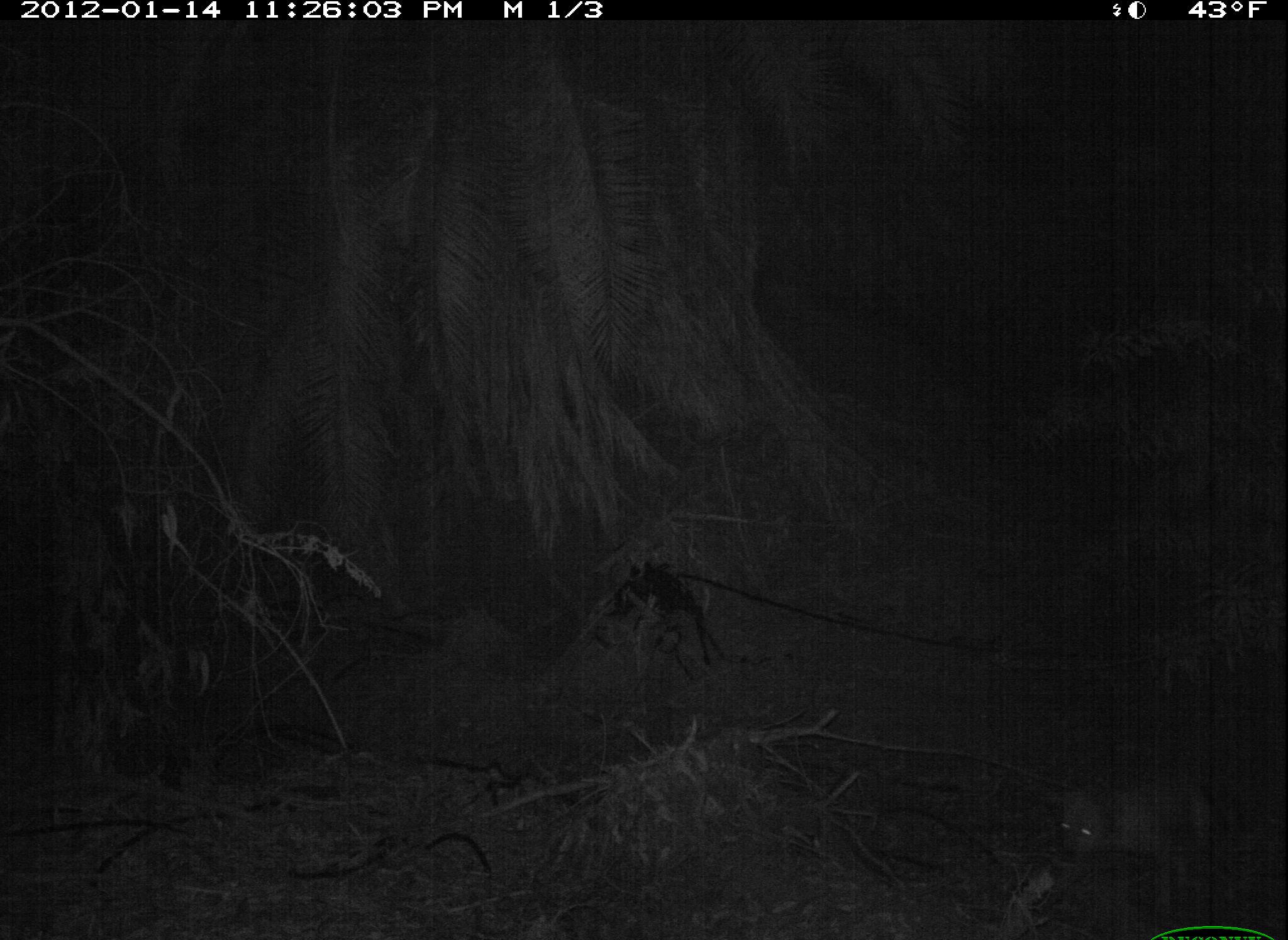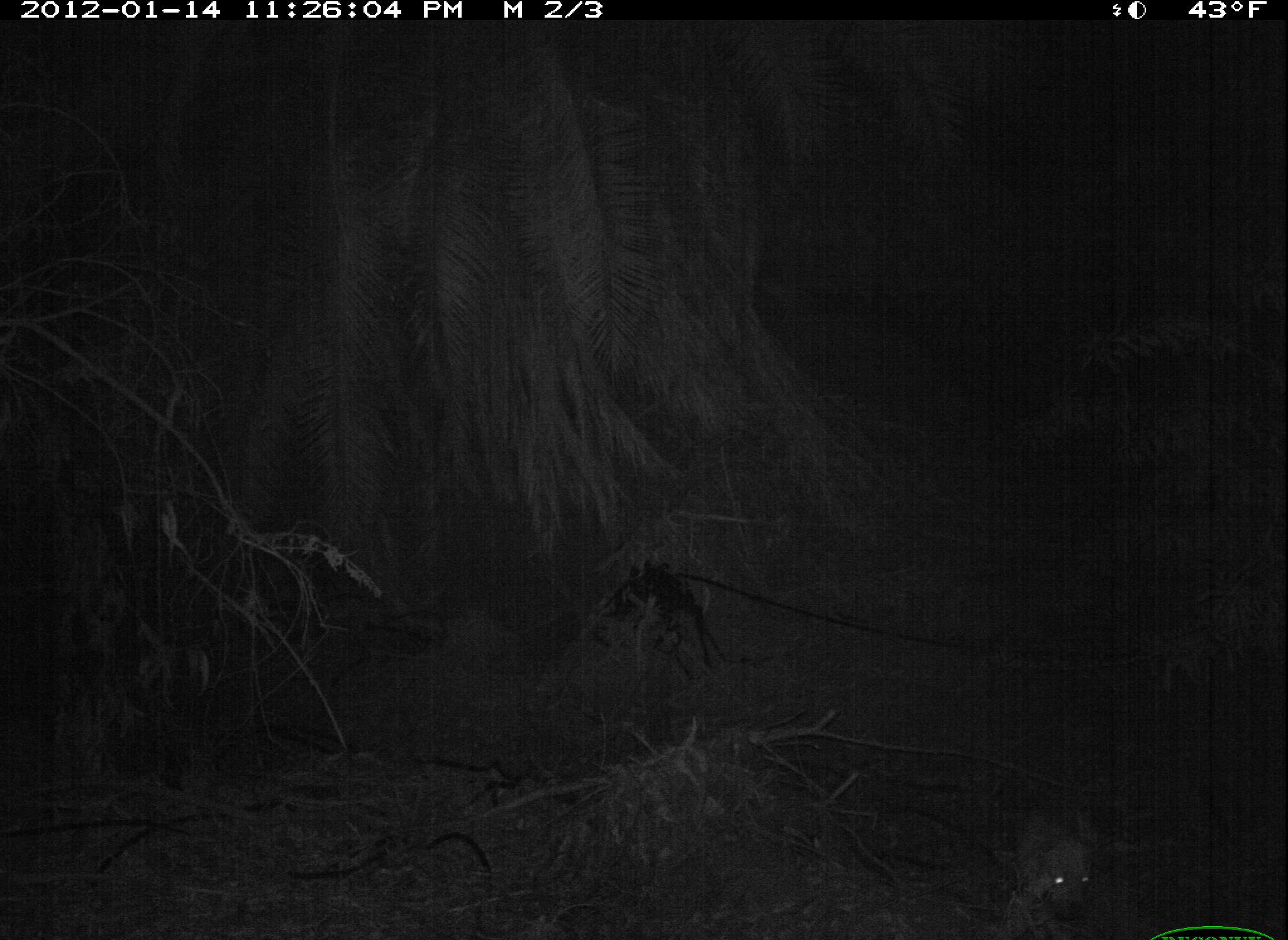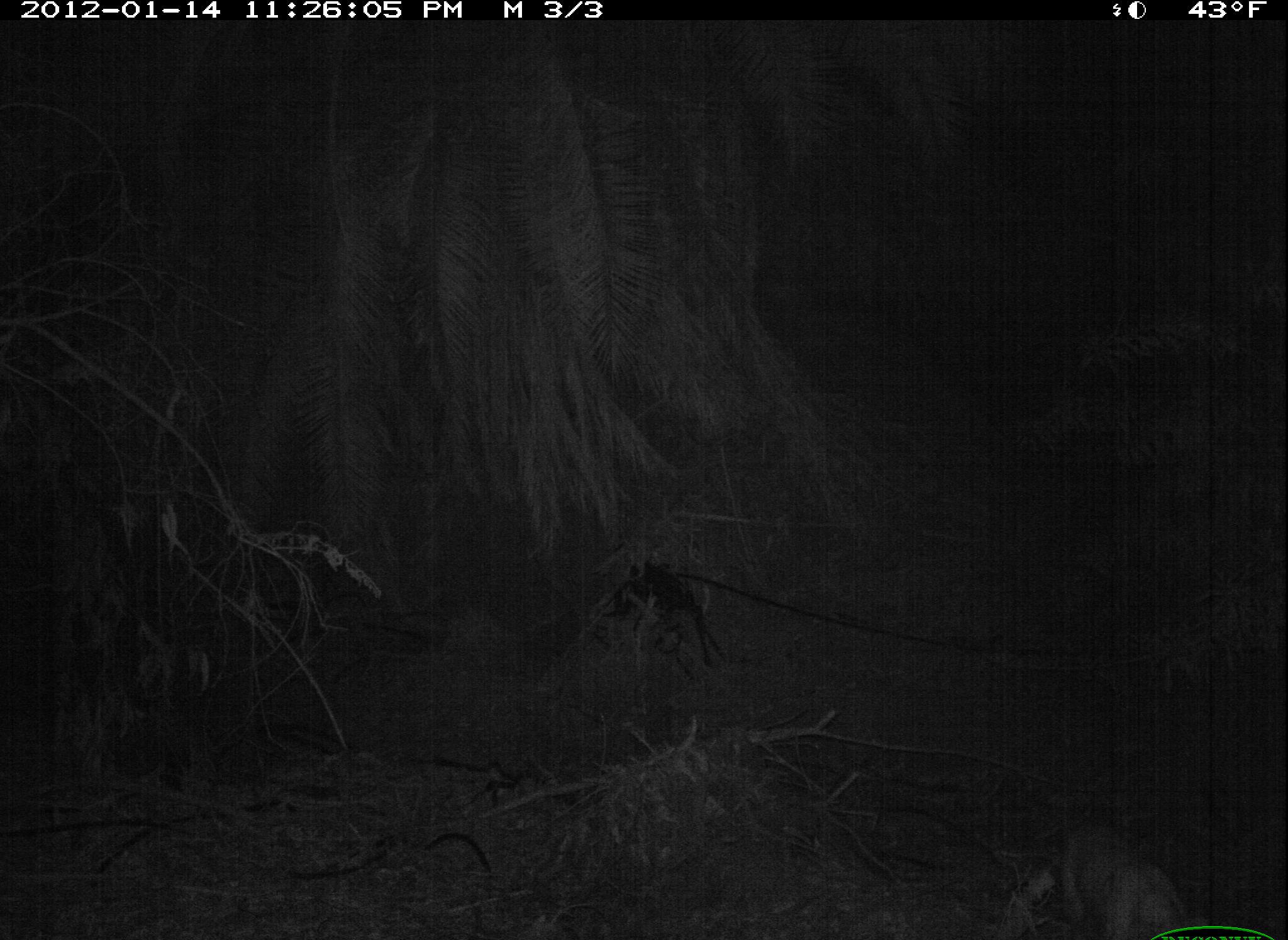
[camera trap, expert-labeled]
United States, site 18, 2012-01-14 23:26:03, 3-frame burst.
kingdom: Animalia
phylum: Chordata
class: Mammalia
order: Carnivora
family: Canidae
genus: Canis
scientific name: Canis familiaris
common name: domestic dog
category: dog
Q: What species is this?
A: Dog (domestic dog) (Canis familiaris).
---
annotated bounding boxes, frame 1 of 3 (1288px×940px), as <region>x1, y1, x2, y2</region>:
dog: <region>1056, 782, 1218, 888</region>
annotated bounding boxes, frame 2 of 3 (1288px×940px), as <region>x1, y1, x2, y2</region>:
dog: <region>1006, 805, 1141, 931</region>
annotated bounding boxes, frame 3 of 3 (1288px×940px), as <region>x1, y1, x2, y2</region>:
dog: <region>1054, 821, 1209, 940</region>